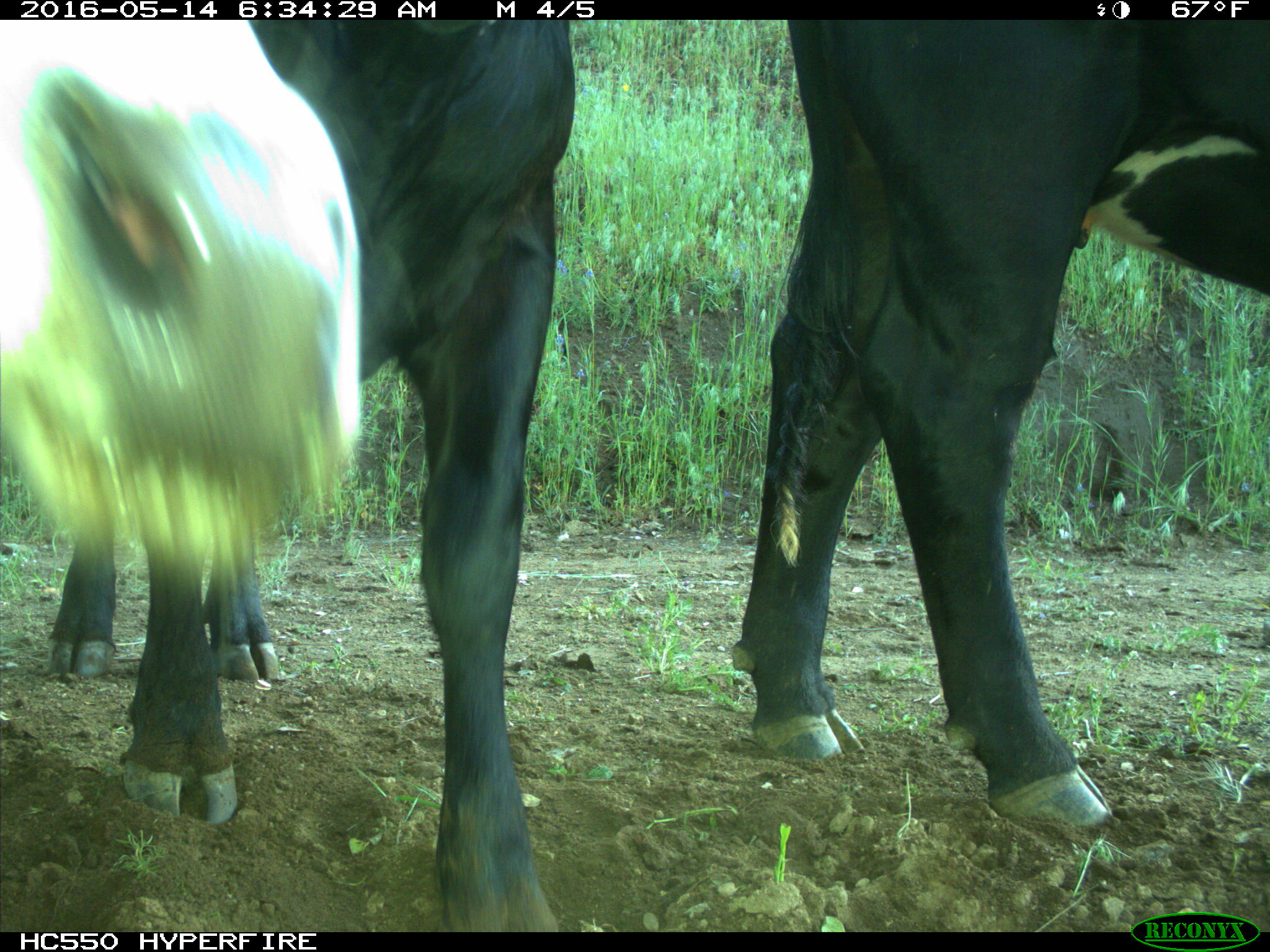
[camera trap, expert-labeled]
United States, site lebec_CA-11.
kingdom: Animalia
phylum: Chordata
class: Mammalia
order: Artiodactyla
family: Bovidae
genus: Bos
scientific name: Bos taurus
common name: domestic cow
Bos taurus (domestic cow).